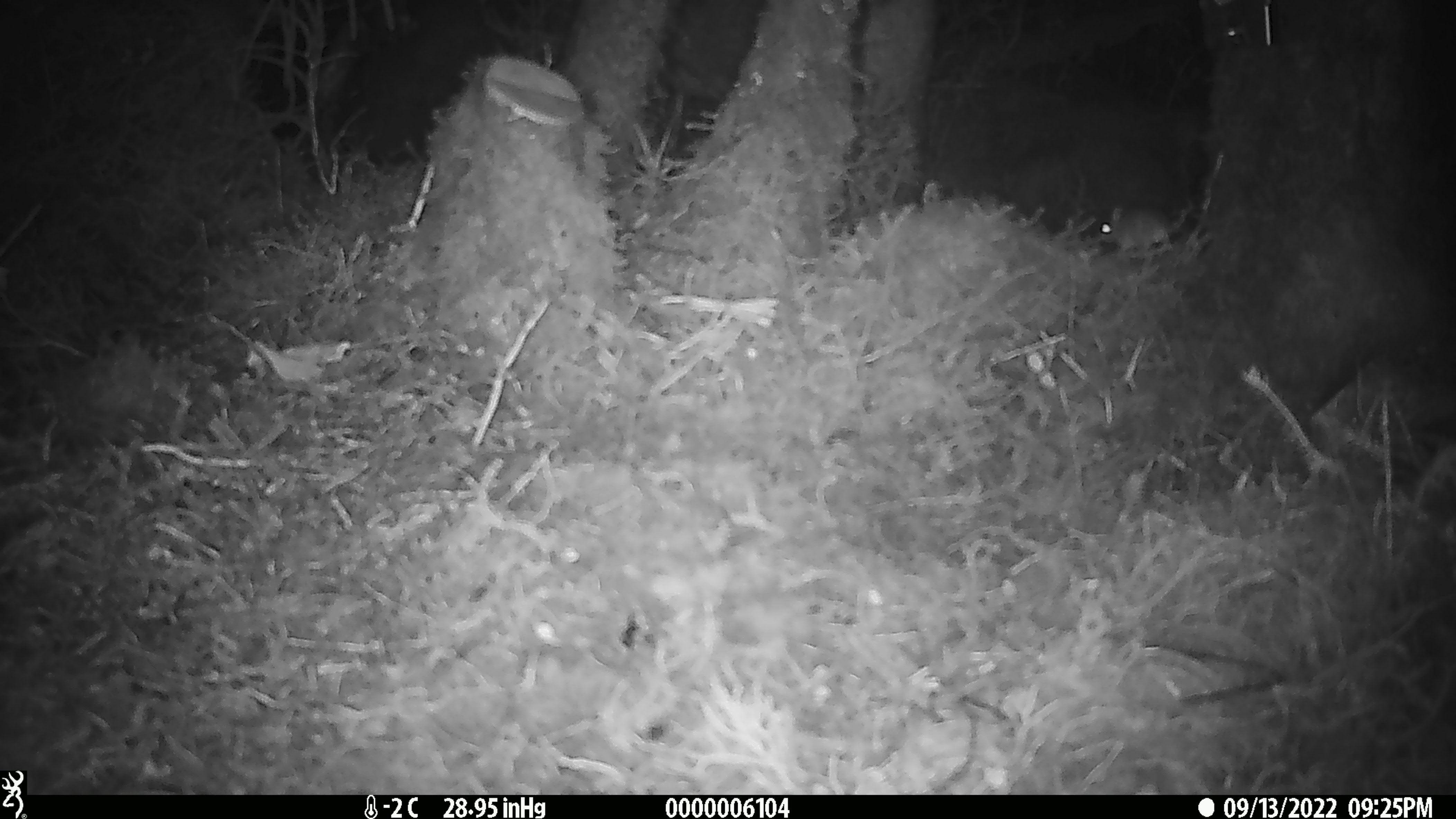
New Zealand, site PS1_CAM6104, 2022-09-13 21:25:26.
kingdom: Animalia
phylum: Chordata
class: Mammalia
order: Rodentia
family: Muridae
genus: Mus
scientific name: Mus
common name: mouse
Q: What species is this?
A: Mouse (Mus).